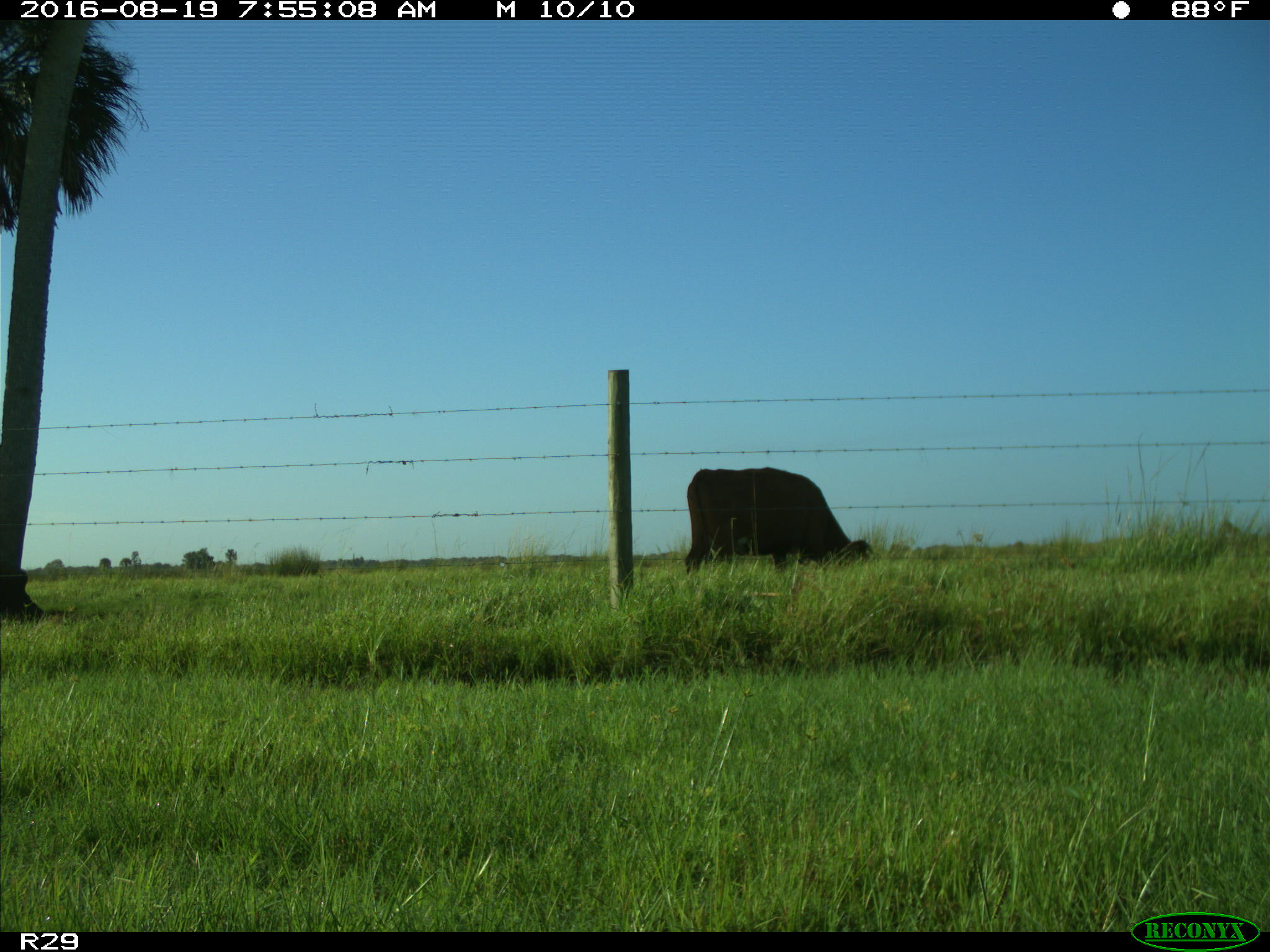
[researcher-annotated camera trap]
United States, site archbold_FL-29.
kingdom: Animalia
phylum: Chordata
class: Mammalia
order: Artiodactyla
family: Bovidae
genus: Bos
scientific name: Bos taurus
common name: domestic cow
Bos taurus (domestic cow).